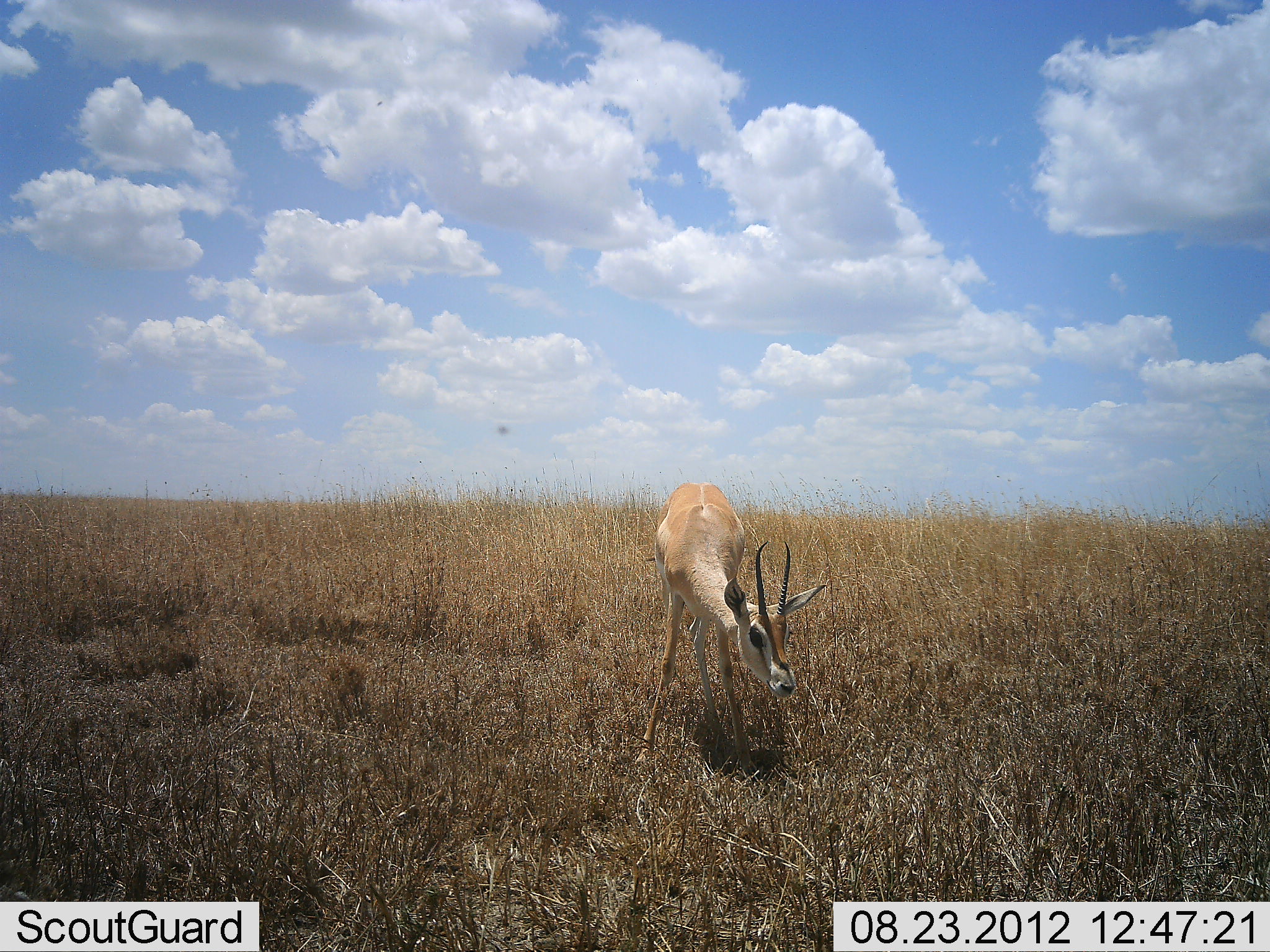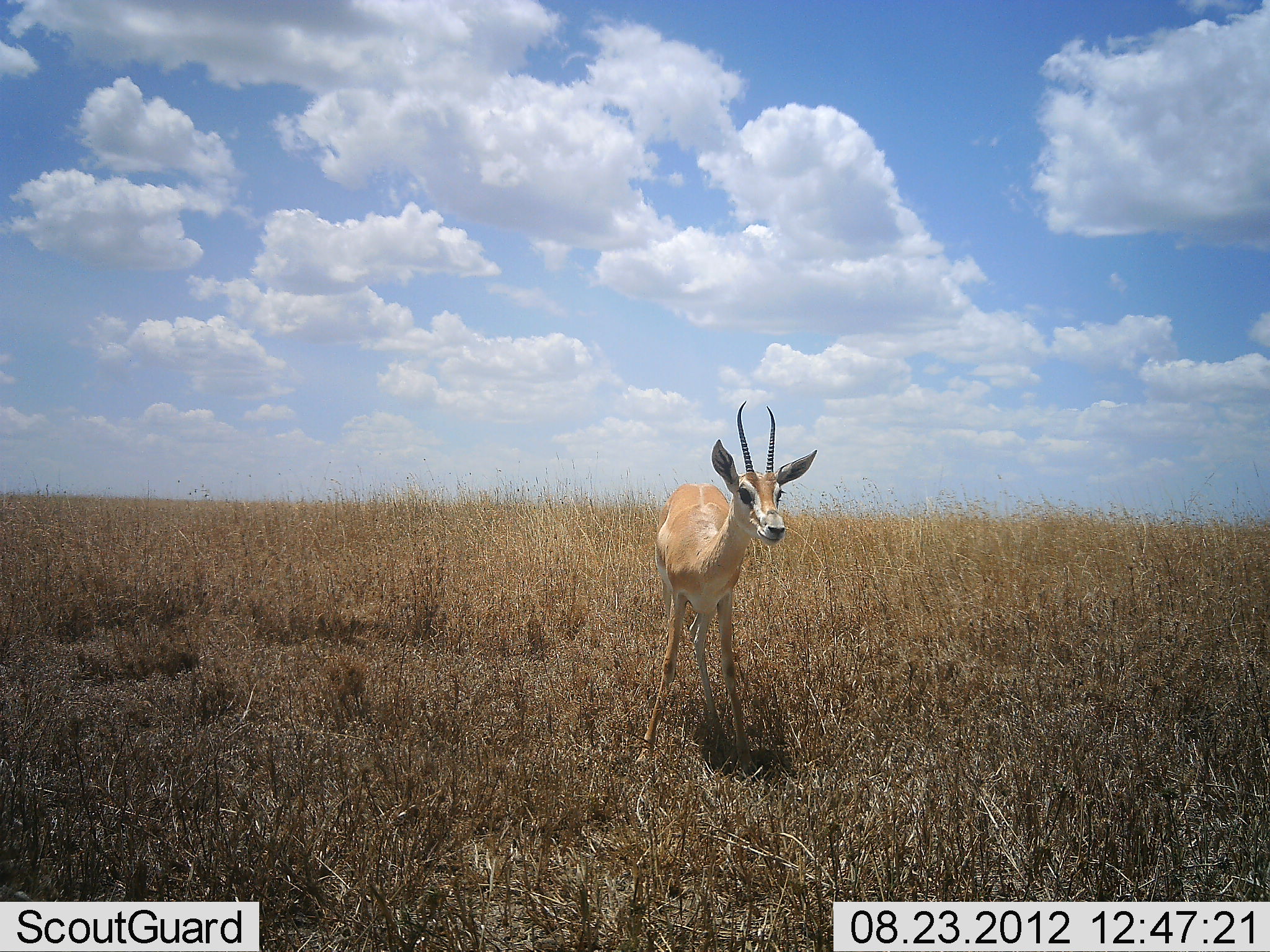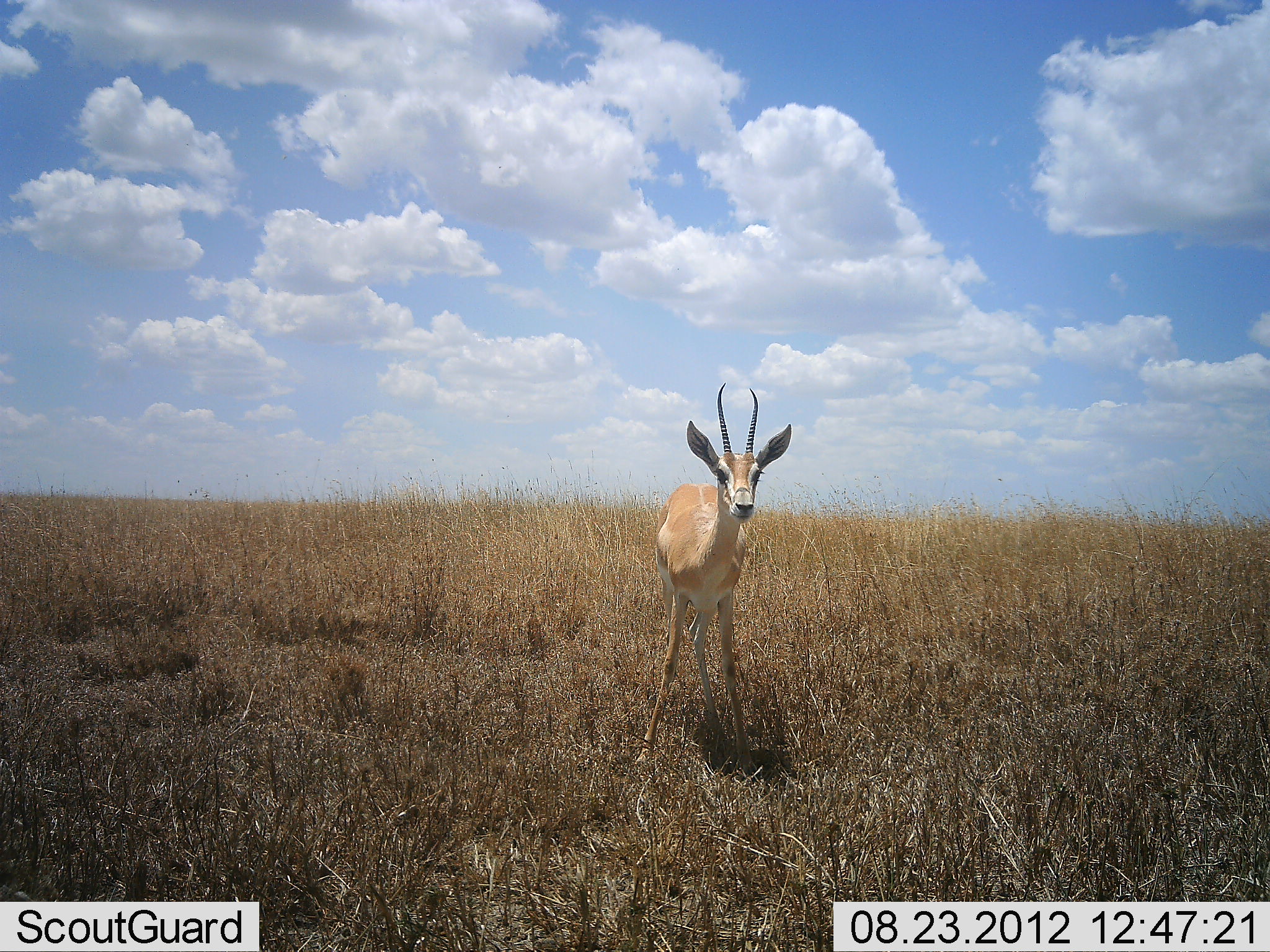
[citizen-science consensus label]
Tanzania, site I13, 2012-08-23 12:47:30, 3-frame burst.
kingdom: Animalia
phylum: Chordata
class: Mammalia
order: Artiodactyla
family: Bovidae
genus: Nanger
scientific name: Nanger granti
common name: grant's gazelle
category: gazellegrants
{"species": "gazellegrants (grant's gazelle) (Nanger granti)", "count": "1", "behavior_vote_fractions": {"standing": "90%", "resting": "0%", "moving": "0%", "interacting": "0%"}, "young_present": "0%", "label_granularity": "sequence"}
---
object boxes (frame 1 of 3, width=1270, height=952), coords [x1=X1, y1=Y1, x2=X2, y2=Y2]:
animal: [x1=632, y1=481, x2=830, y2=780]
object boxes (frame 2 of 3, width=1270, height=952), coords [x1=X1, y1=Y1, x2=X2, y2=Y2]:
animal: [x1=632, y1=400, x2=819, y2=780]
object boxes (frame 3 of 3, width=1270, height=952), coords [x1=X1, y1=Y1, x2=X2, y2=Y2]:
animal: [x1=632, y1=380, x2=793, y2=780]